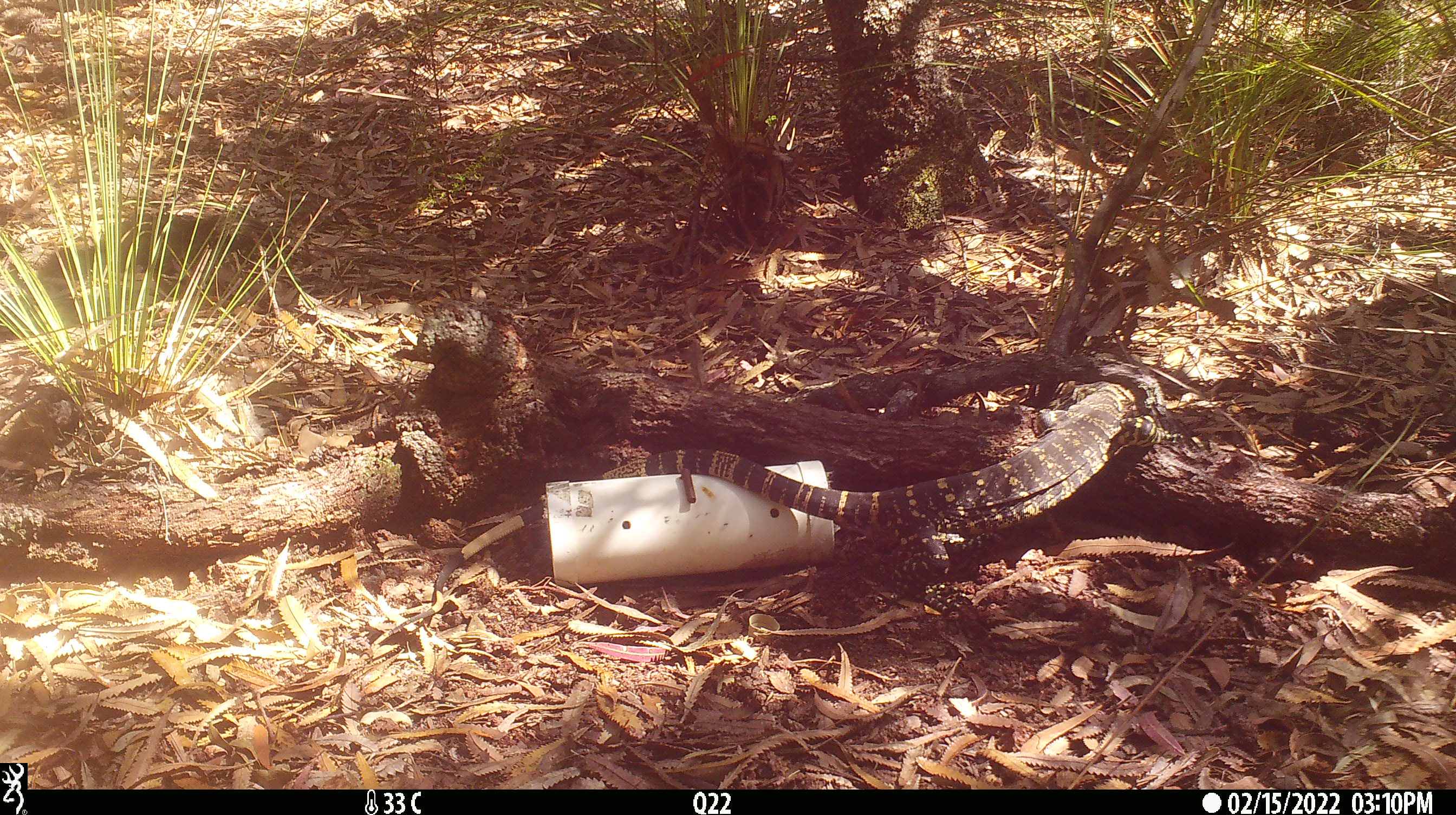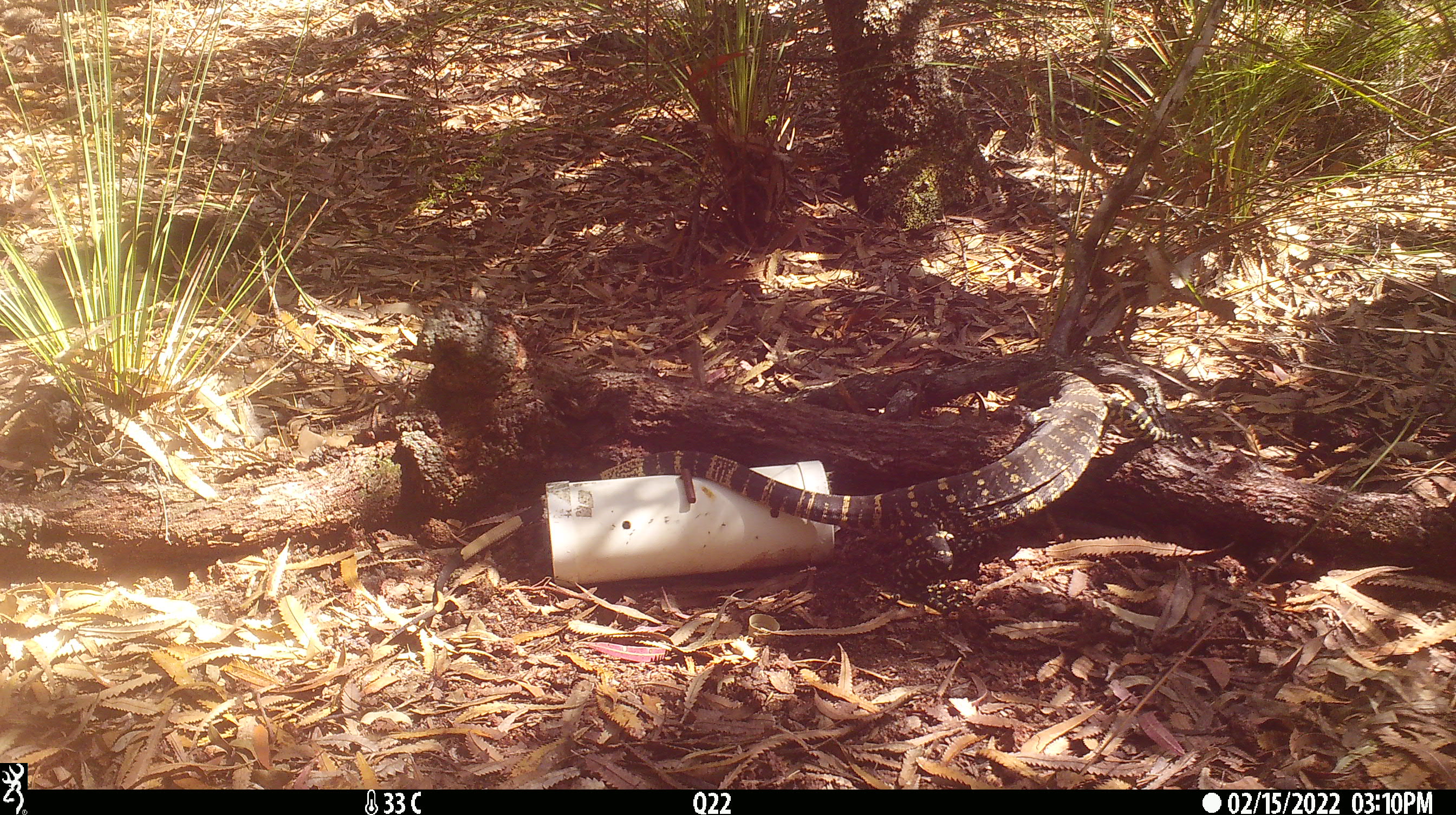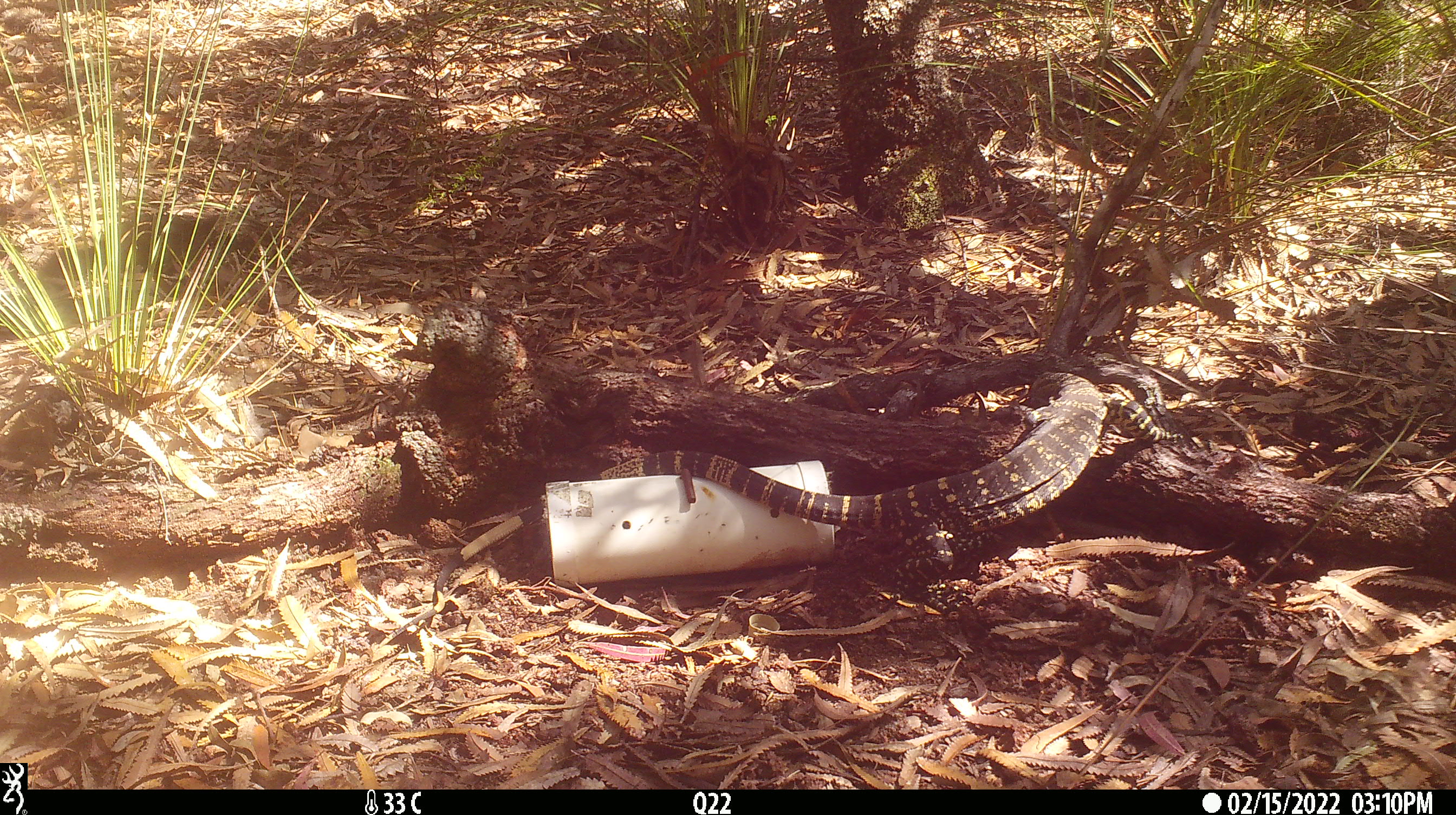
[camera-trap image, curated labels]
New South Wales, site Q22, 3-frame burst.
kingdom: Animalia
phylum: Chordata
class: Reptilia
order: Squamata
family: Varanidae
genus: Varanus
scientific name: Varanus varius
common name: lace monitor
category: goanna